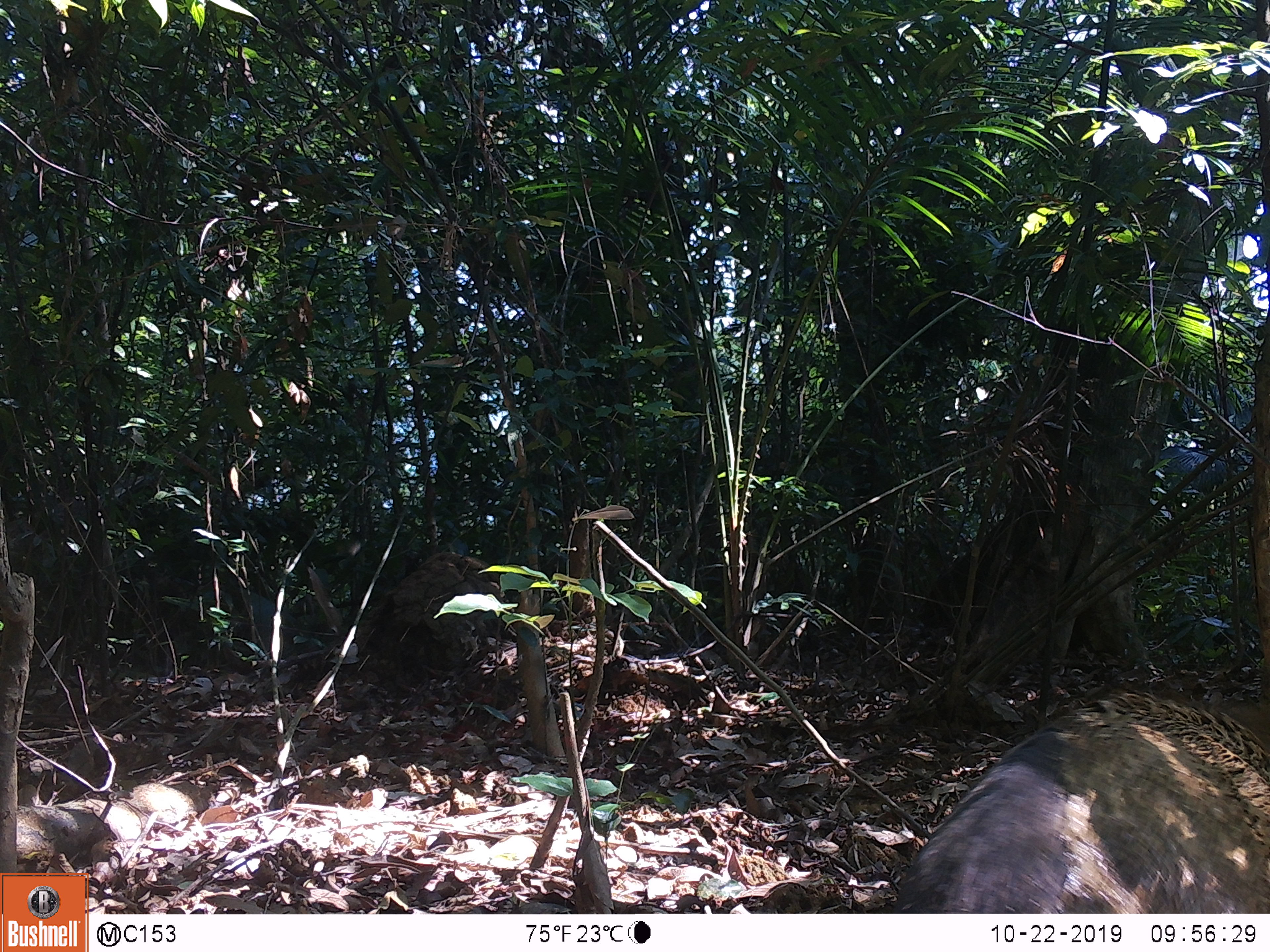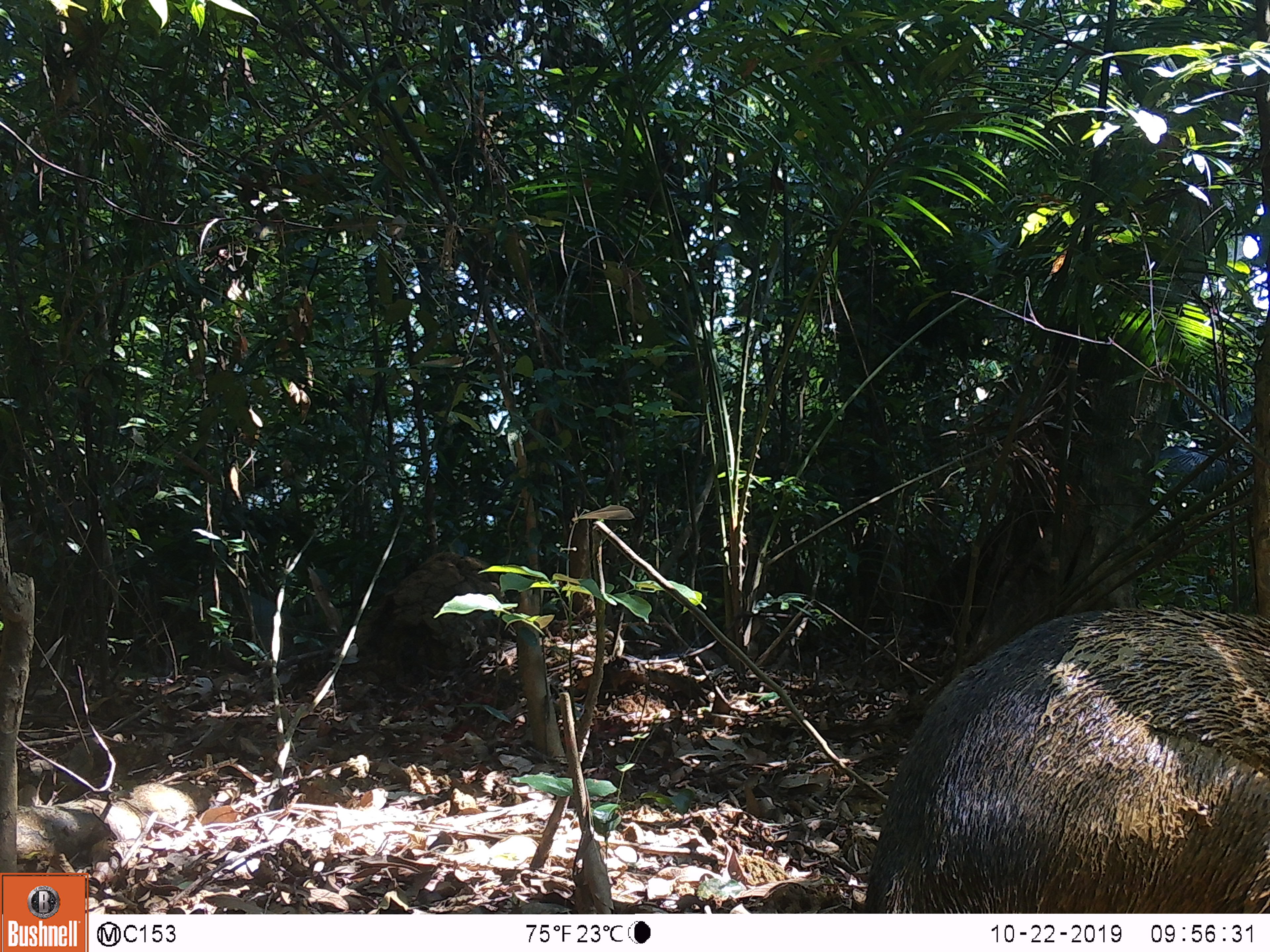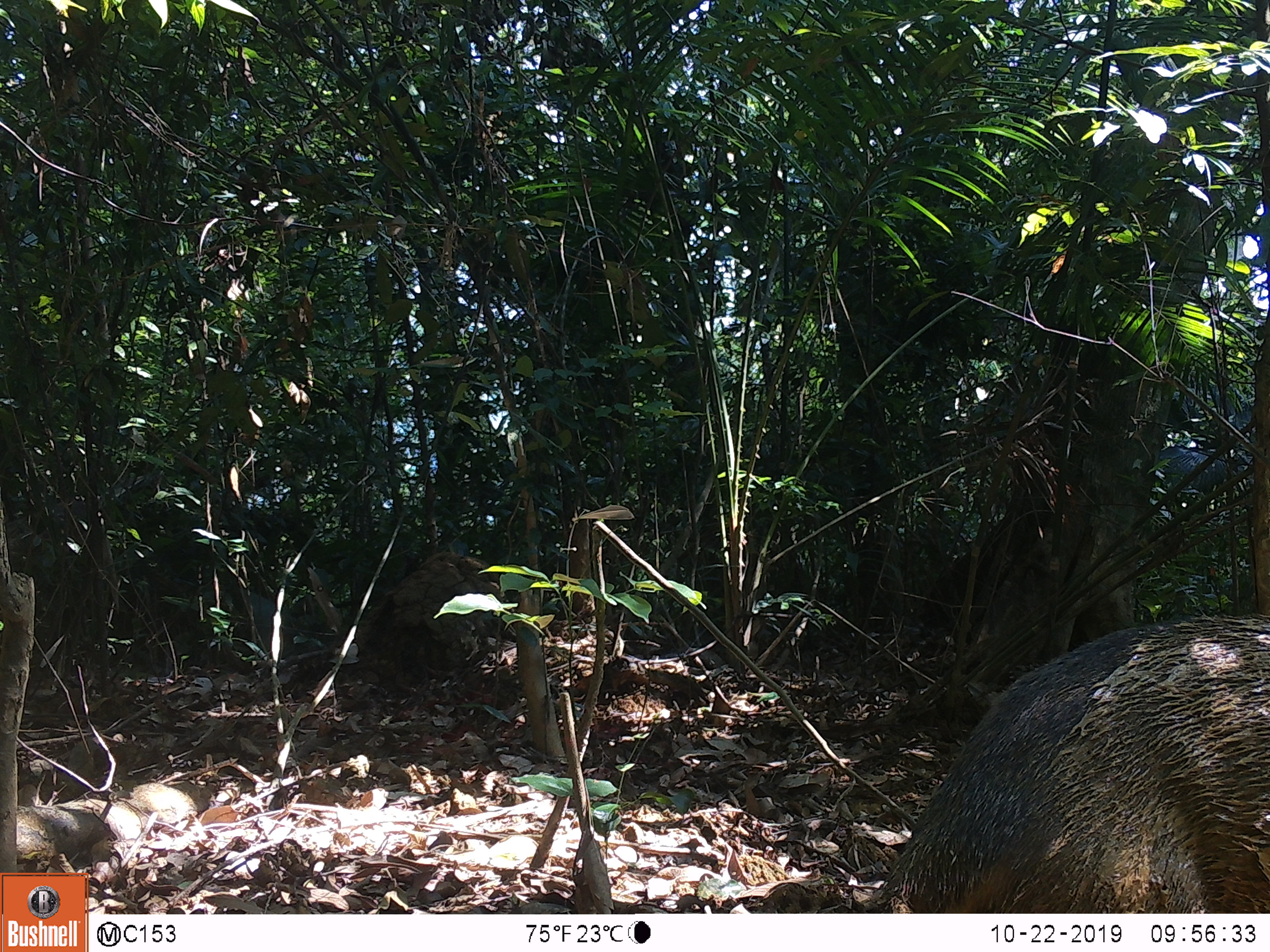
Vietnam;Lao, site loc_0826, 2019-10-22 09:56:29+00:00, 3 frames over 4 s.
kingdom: Animalia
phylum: Chordata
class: Mammalia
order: Artiodactyla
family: Suidae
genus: Sus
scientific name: Sus scrofa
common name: eurasian wild pig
Eurasian wild pig (Sus scrofa). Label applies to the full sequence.